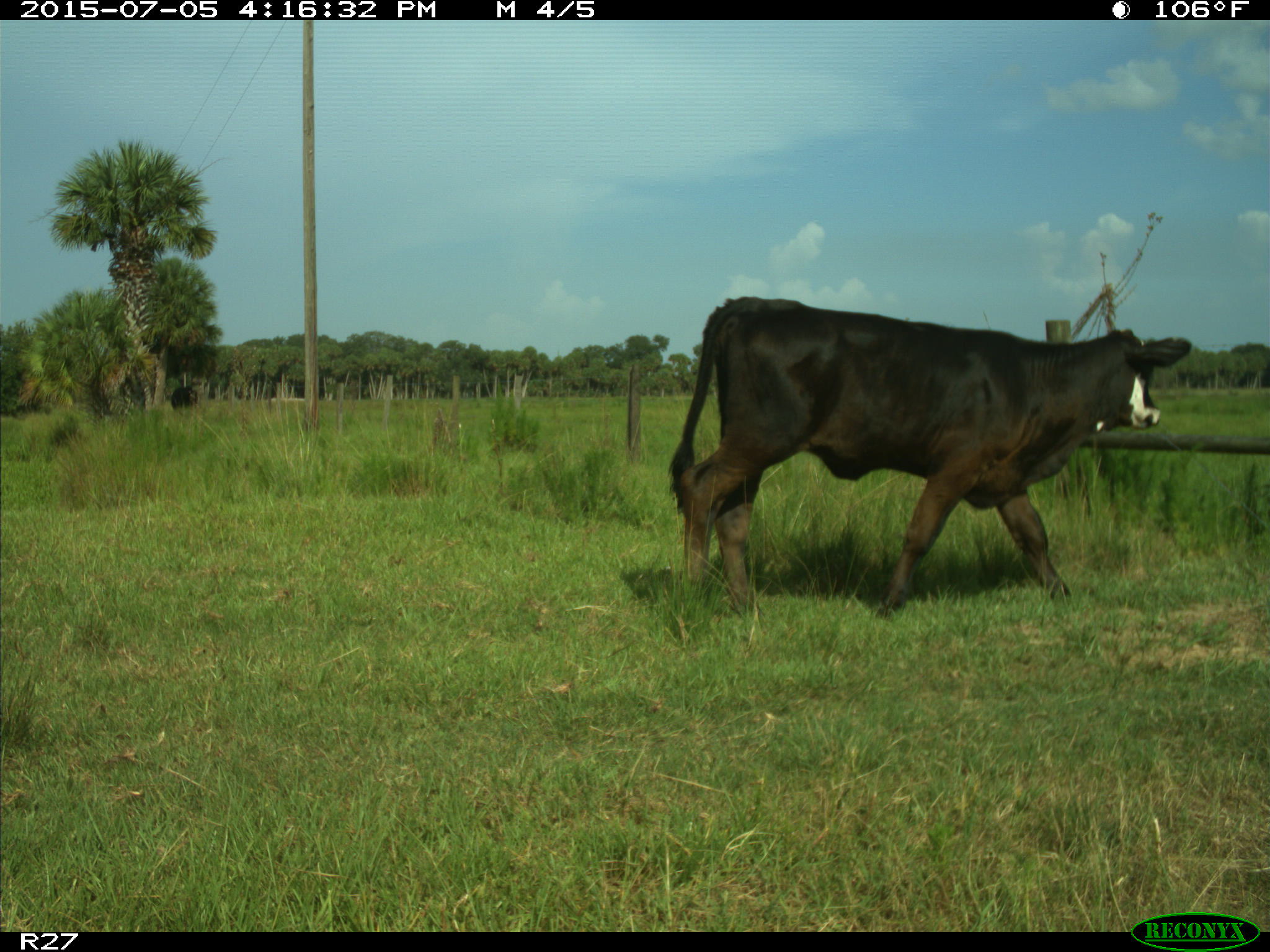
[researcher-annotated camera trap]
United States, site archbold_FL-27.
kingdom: Animalia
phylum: Chordata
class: Mammalia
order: Artiodactyla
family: Bovidae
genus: Bos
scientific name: Bos taurus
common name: domestic cow